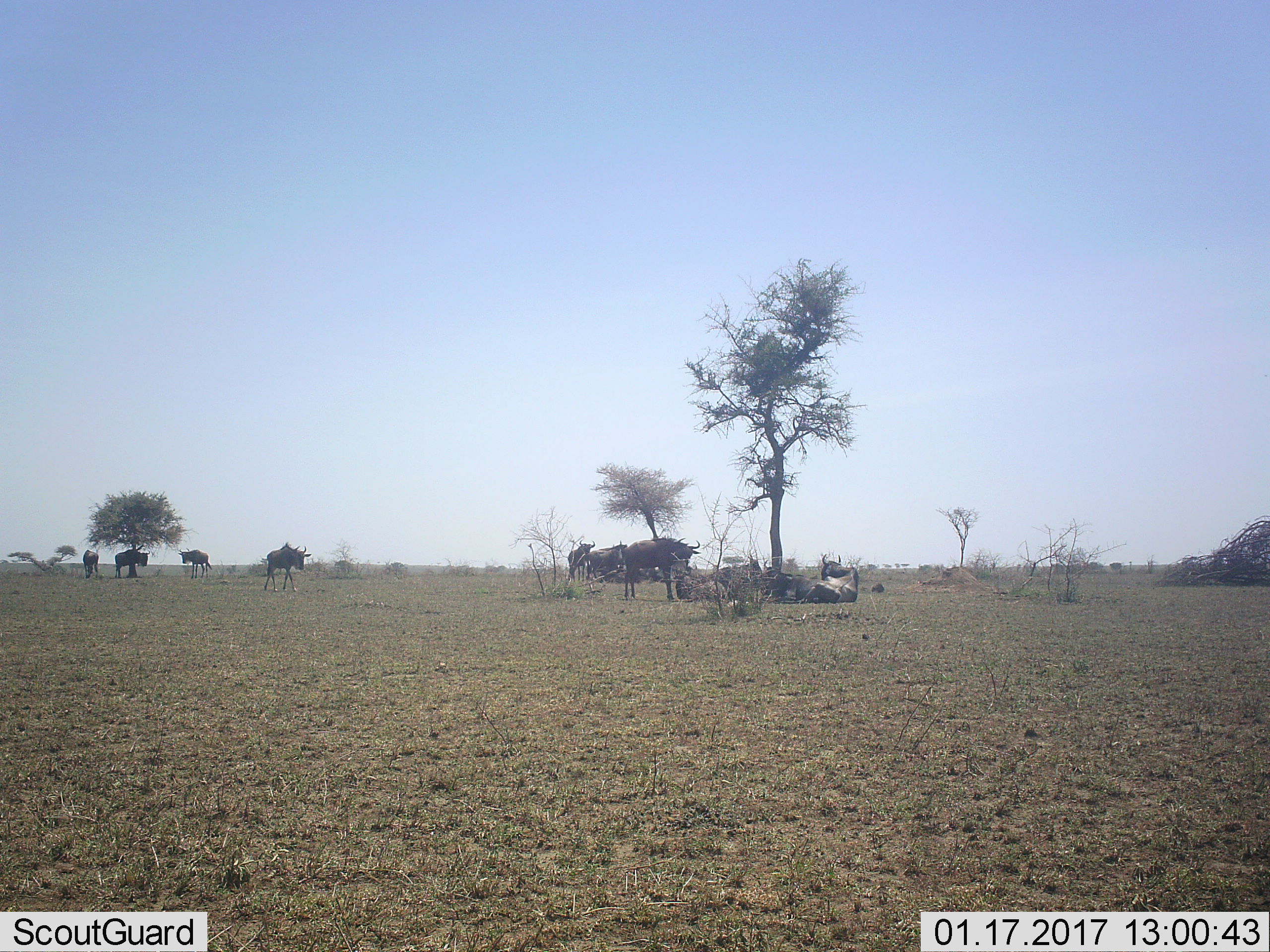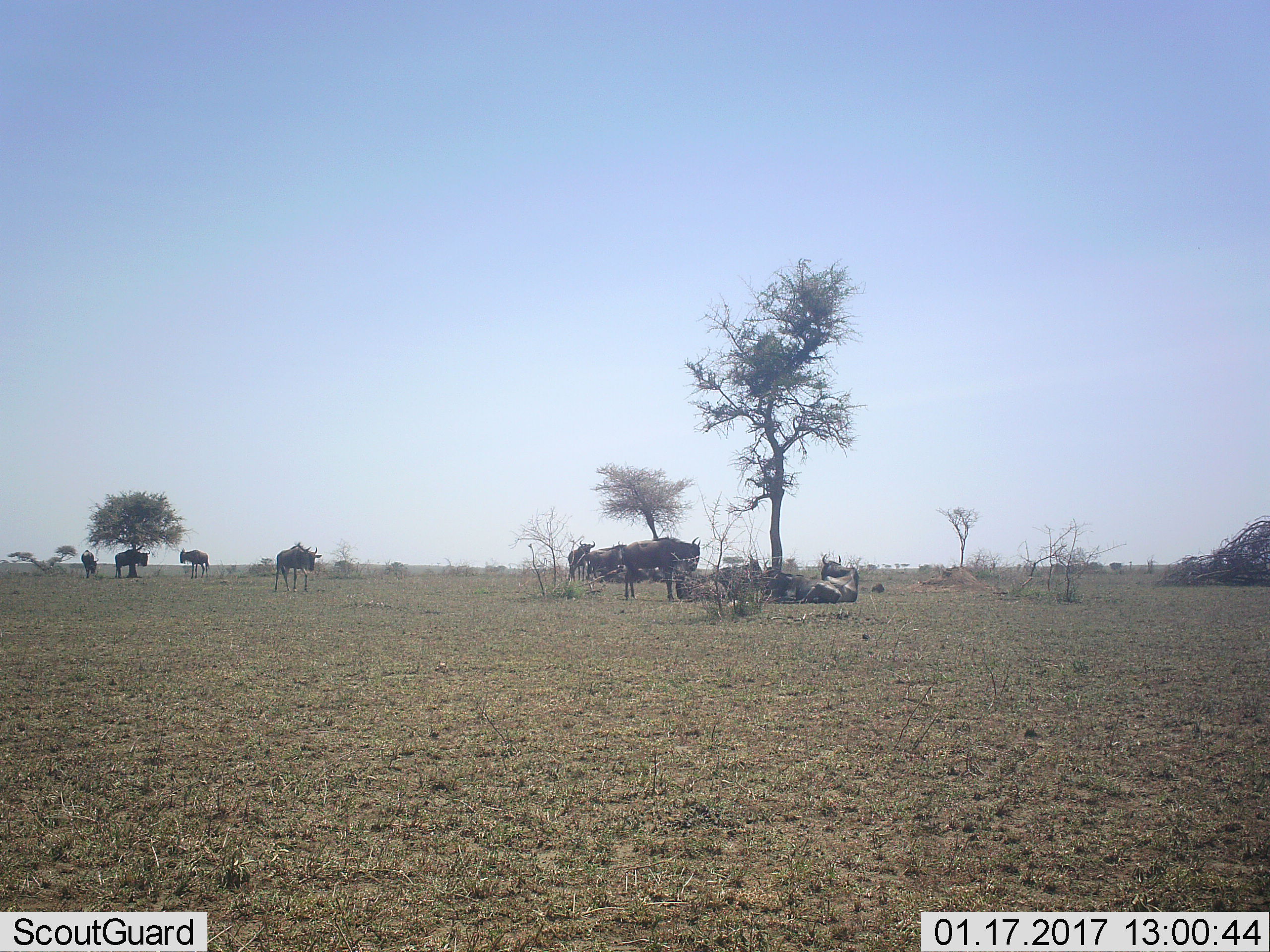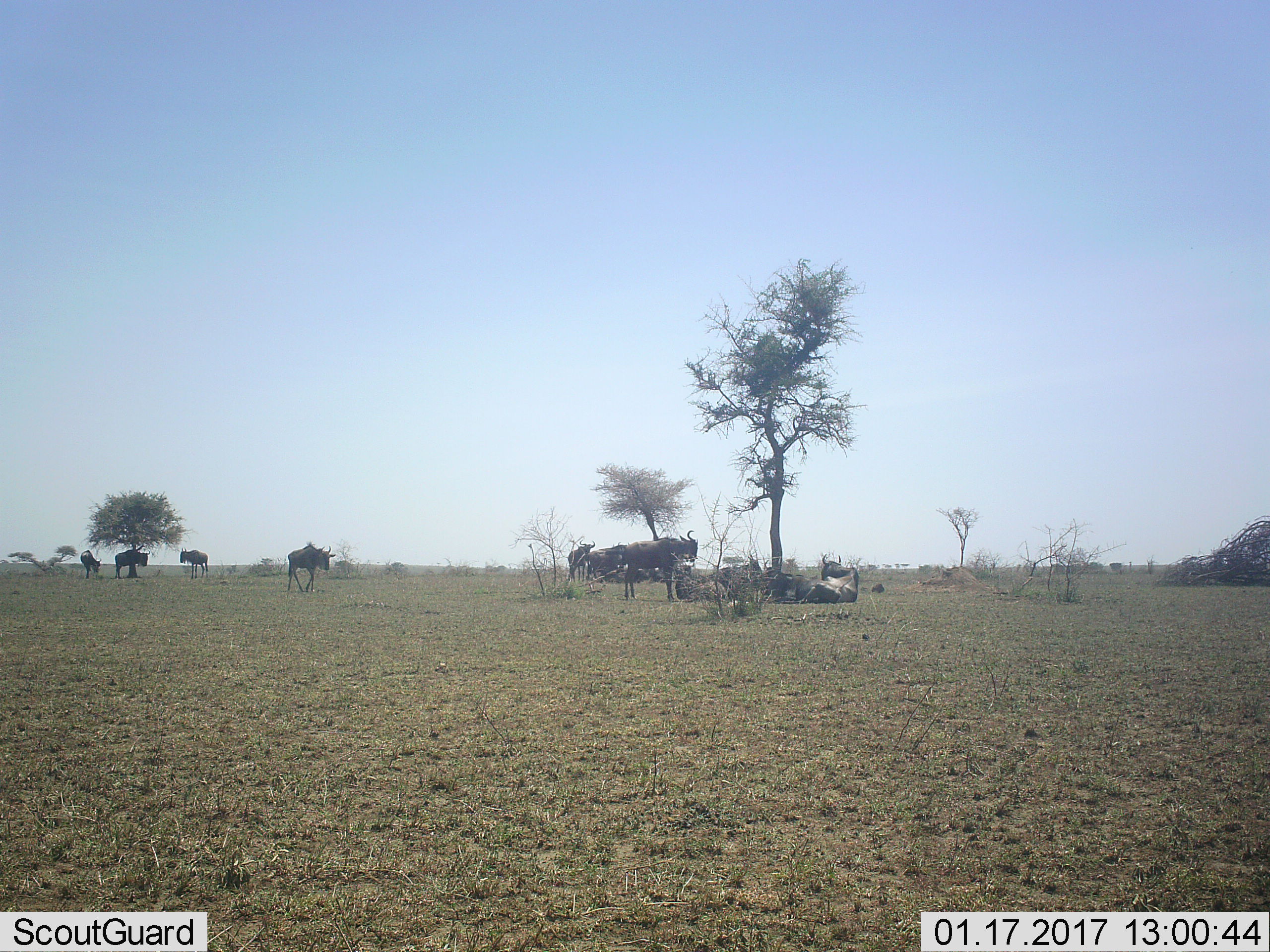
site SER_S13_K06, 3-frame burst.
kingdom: Animalia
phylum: Chordata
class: Mammalia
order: Artiodactyla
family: Bovidae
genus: Connochaetes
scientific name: Connochaetes taurinus taurinus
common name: blue wildebeest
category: wildebeestblue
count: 11-50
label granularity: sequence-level